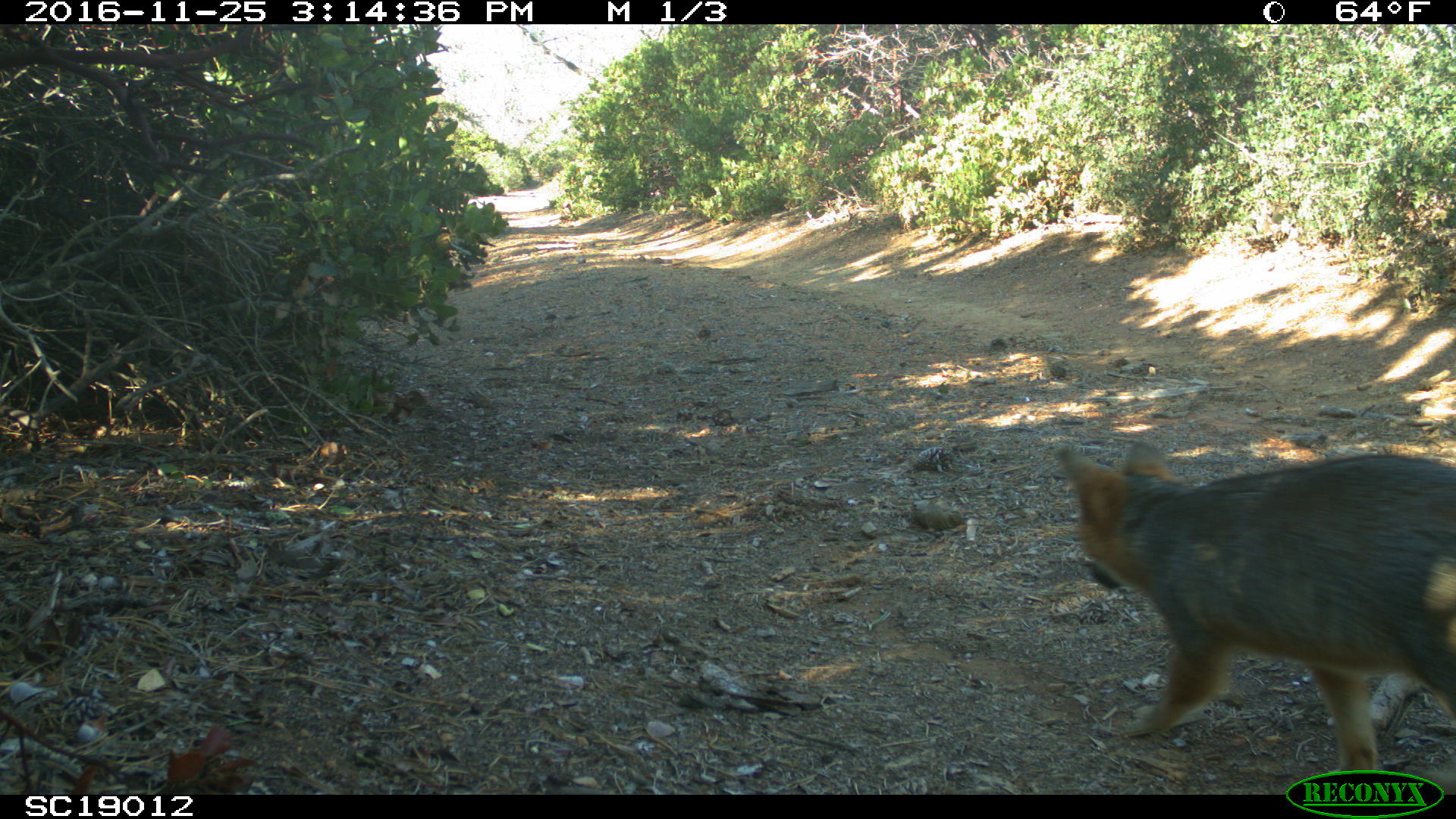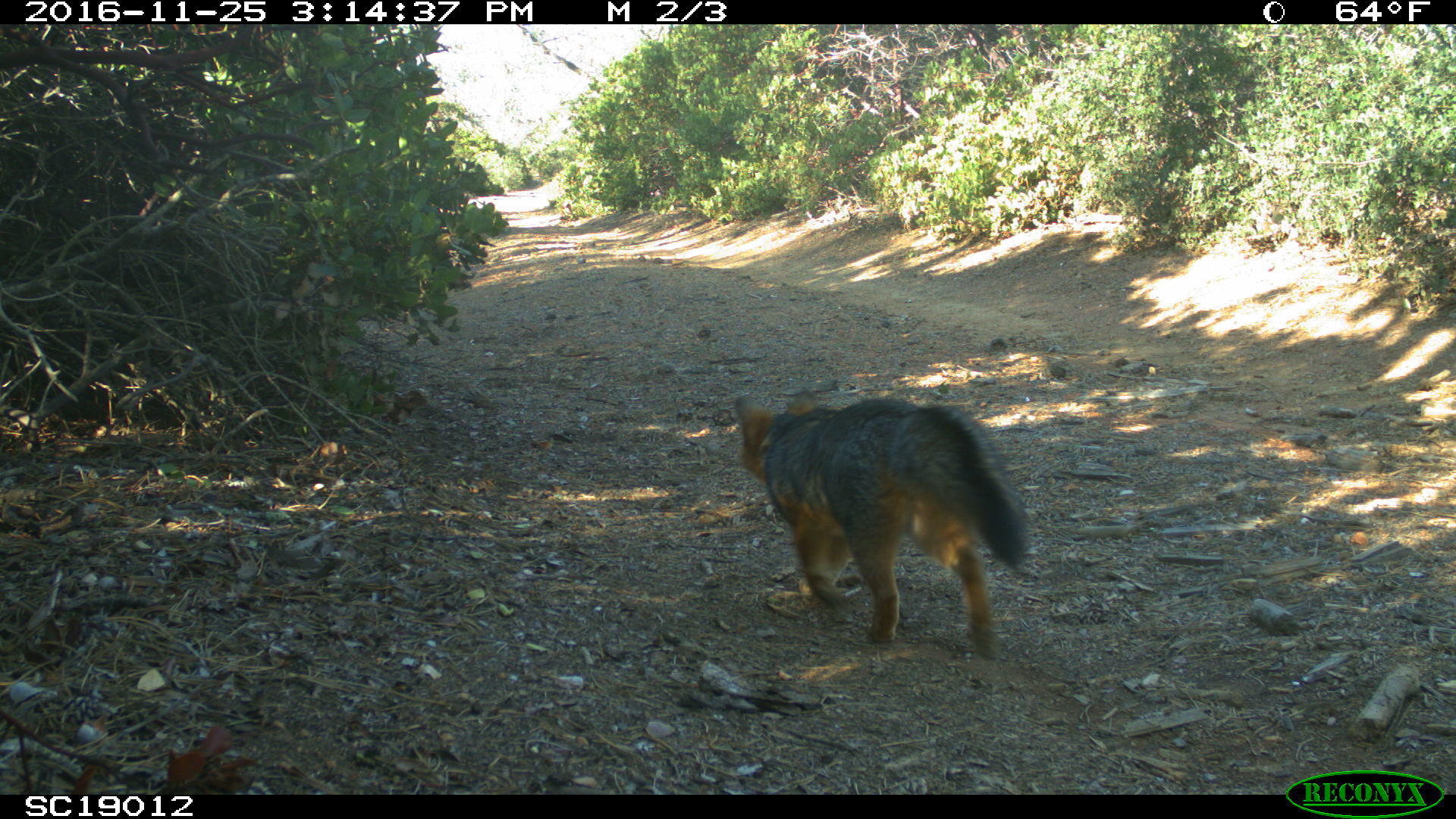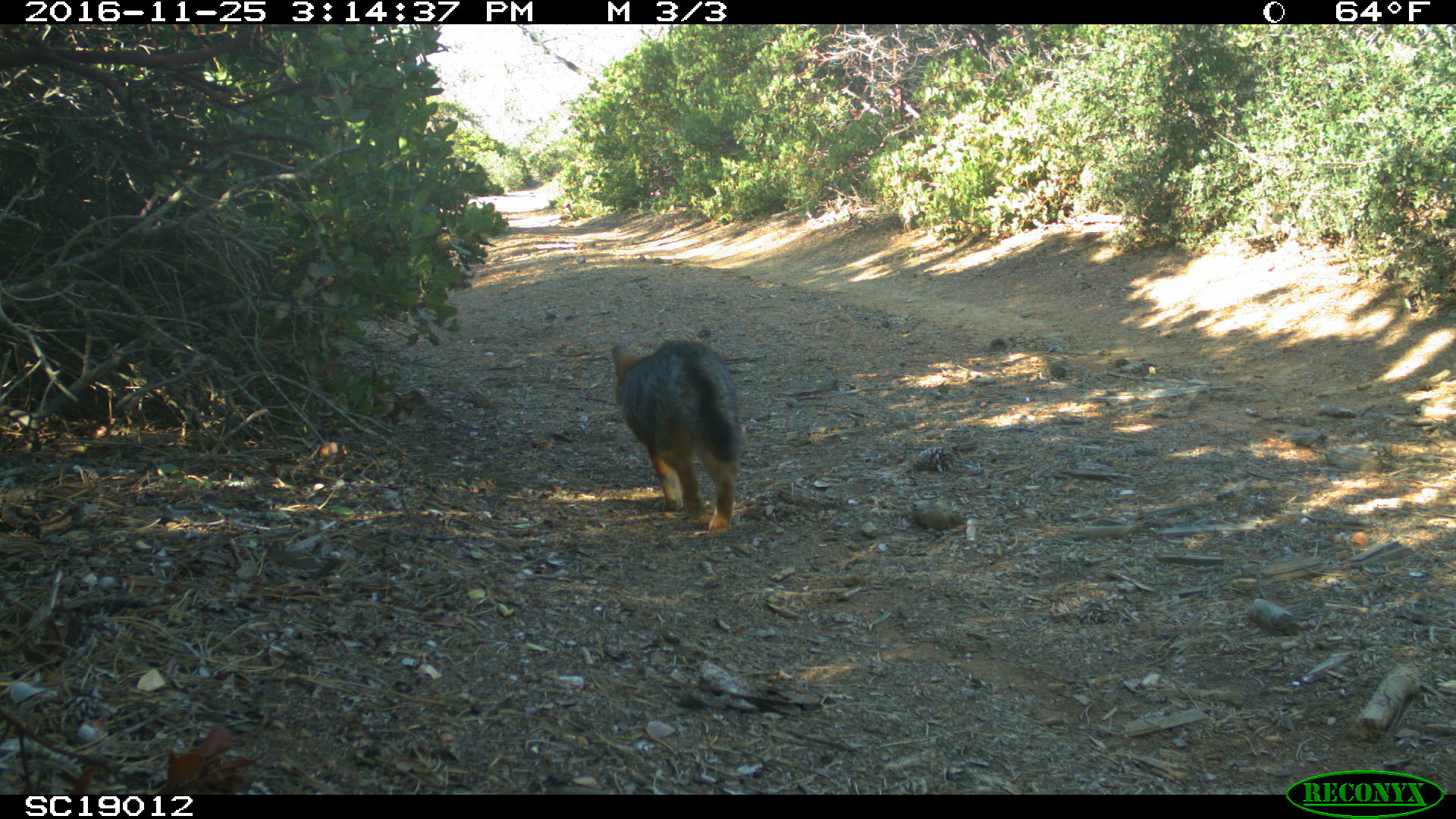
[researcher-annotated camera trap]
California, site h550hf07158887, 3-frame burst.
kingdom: Animalia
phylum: Chordata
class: Mammalia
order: Carnivora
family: Canidae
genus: Urocyon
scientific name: Urocyon littoralis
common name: island fox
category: fox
Fox (island fox) (Urocyon littoralis).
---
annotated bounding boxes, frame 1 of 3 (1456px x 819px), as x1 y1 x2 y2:
fox: 1057 441 1455 794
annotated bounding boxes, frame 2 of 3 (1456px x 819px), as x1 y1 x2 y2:
fox: 733 389 1027 661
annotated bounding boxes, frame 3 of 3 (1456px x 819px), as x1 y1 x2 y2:
fox: 612 339 742 531